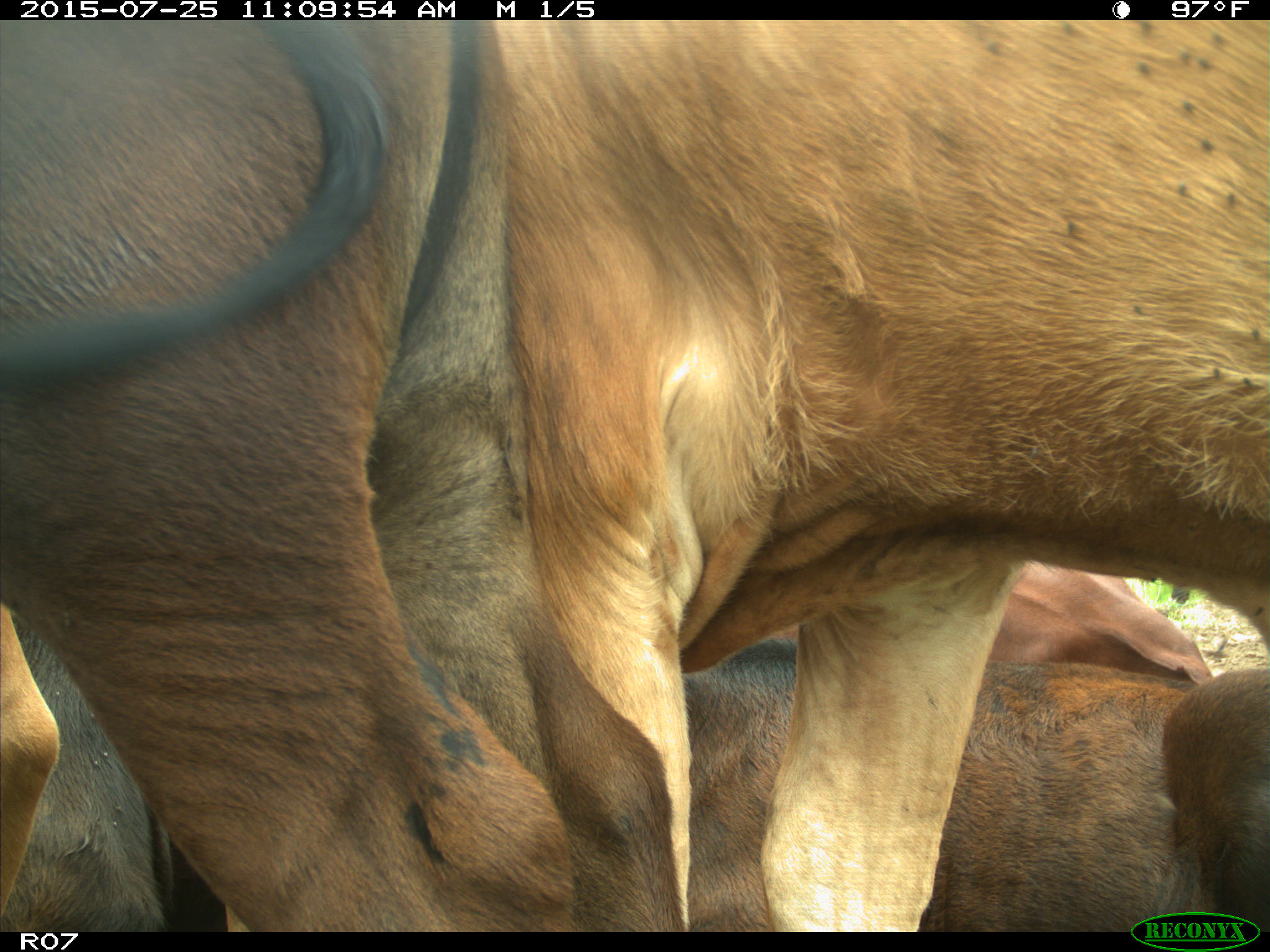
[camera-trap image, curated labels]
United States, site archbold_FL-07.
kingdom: Animalia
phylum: Chordata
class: Mammalia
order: Artiodactyla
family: Bovidae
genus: Bos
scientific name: Bos taurus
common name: domestic cow